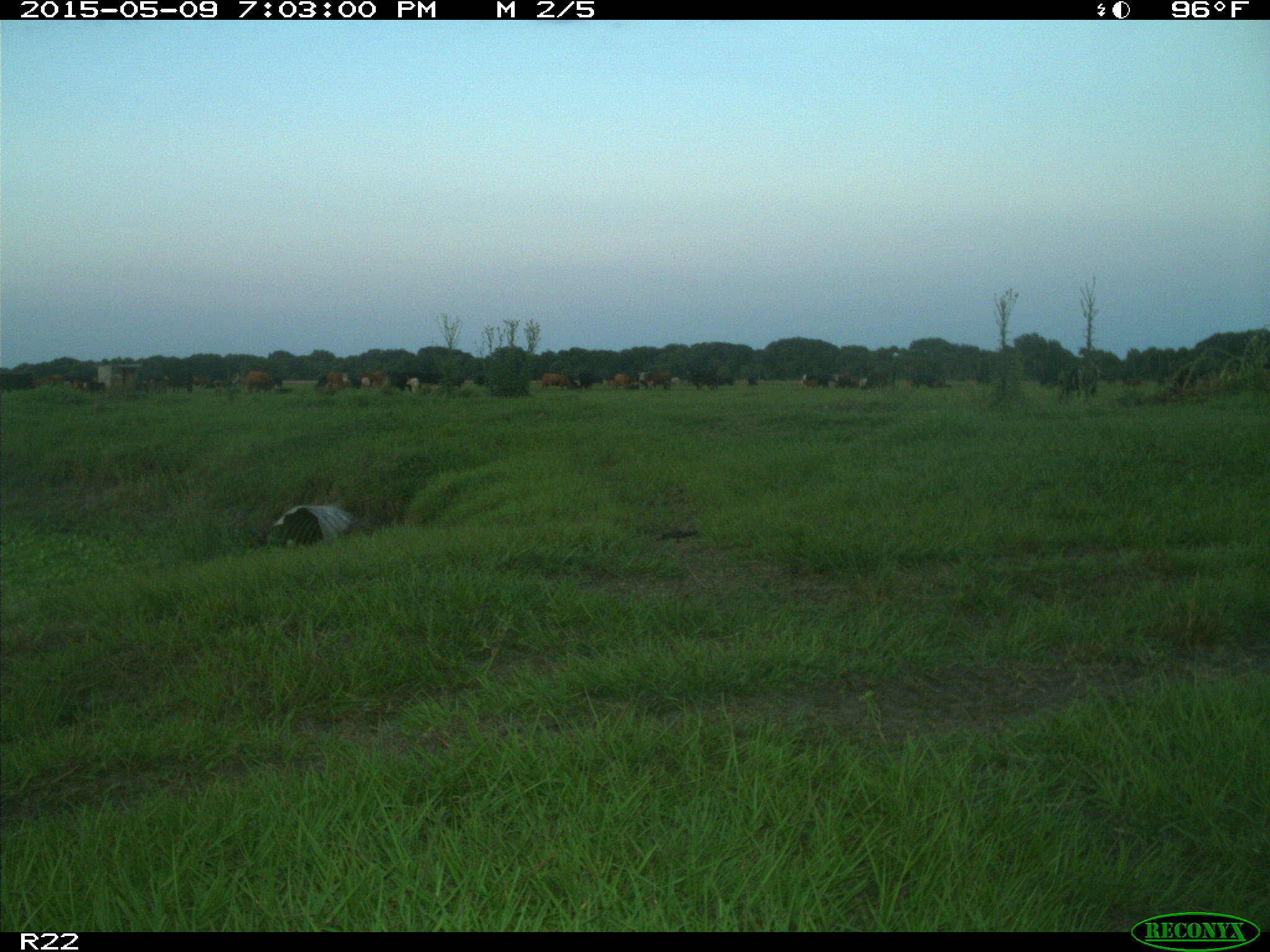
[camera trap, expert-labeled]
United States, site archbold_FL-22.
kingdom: Animalia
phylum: Chordata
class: Mammalia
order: Artiodactyla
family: Bovidae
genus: Bos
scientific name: Bos taurus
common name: domestic cow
Bos taurus (domestic cow).